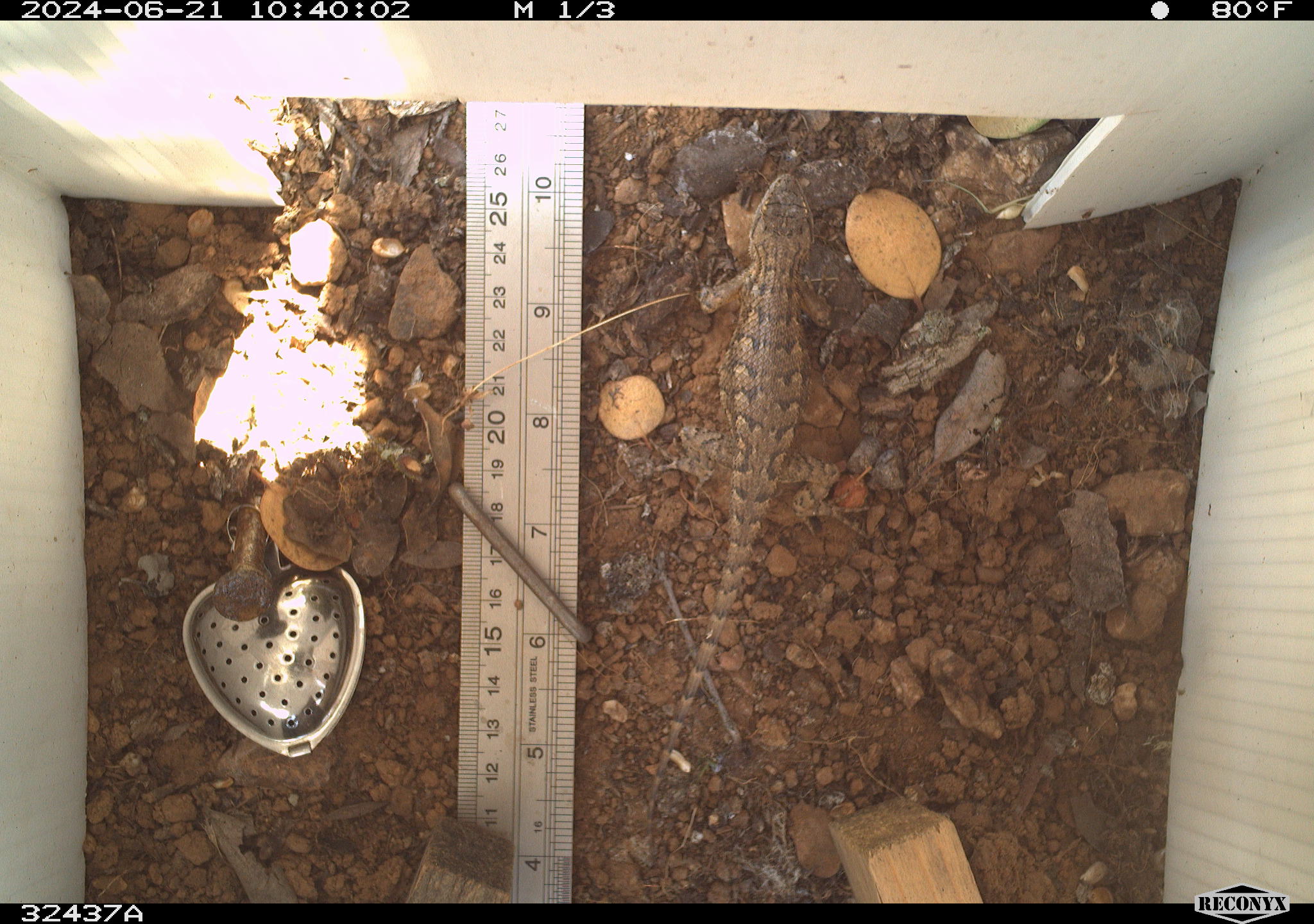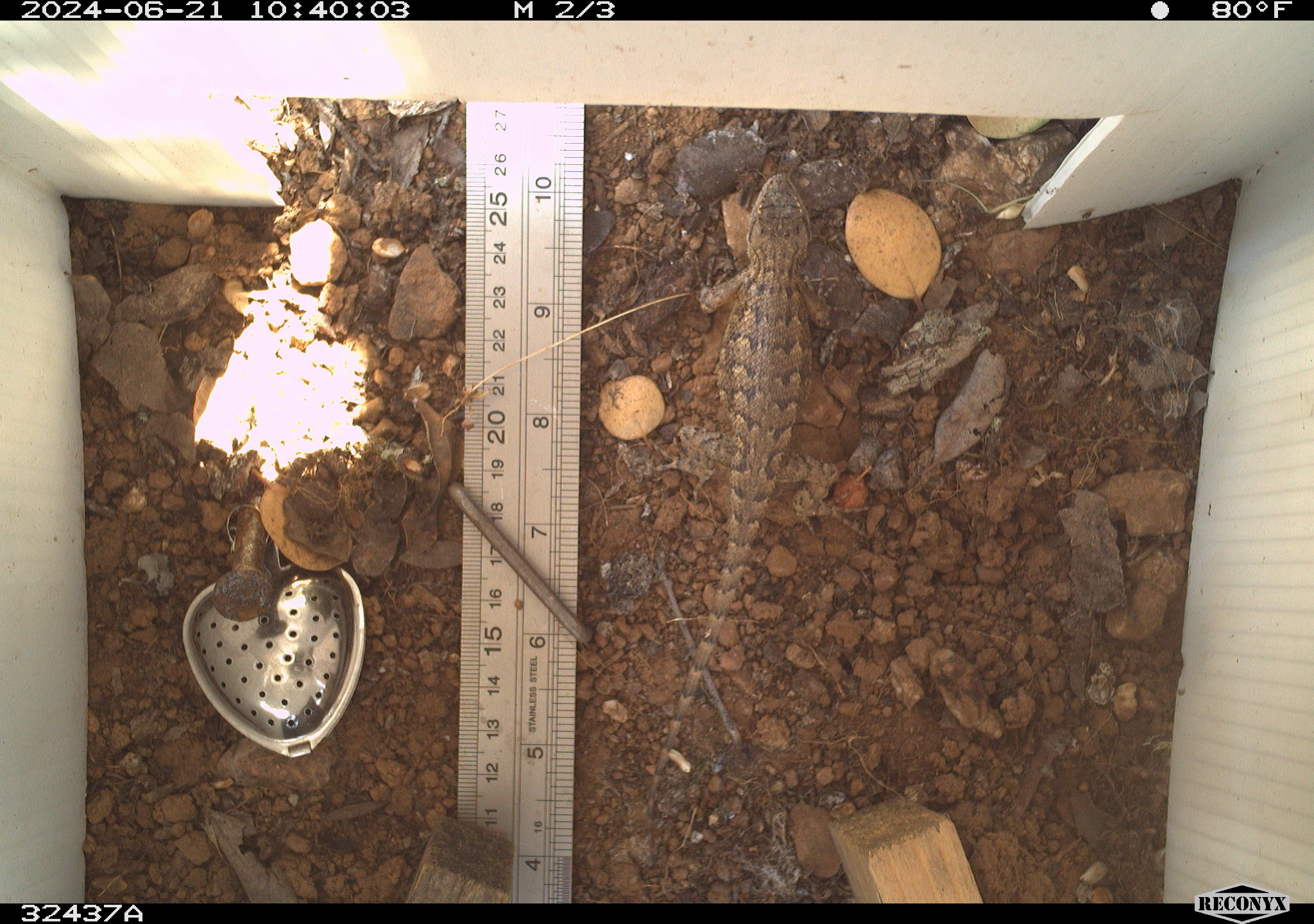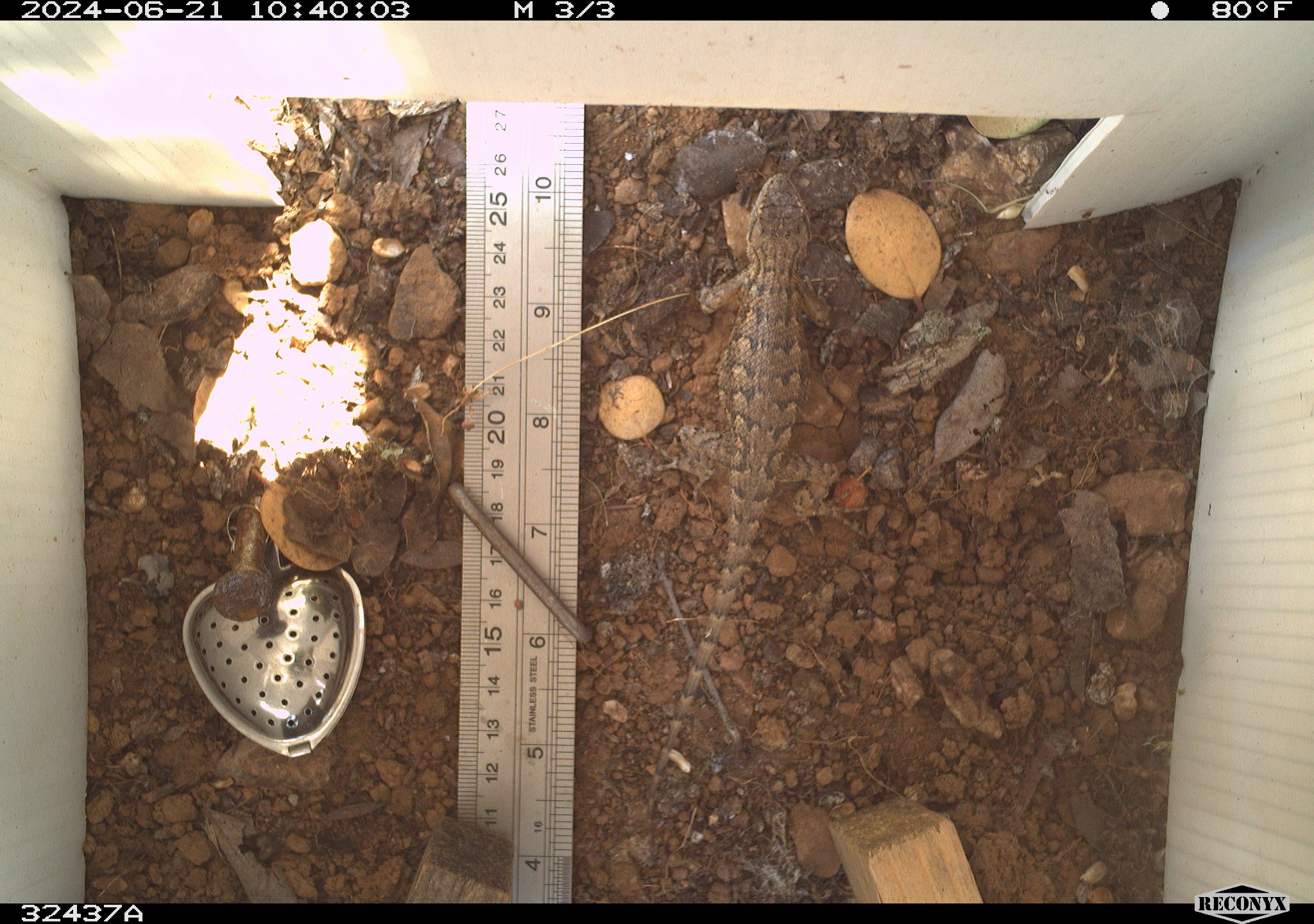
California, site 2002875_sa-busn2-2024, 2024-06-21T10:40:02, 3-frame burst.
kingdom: Animalia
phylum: Chordata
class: Reptilia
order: Squamata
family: Phrynosomatidae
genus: Sceloporus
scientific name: Sceloporus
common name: spiny lizards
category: sceloporus species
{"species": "sceloporus species (spiny lizards) (Sceloporus)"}